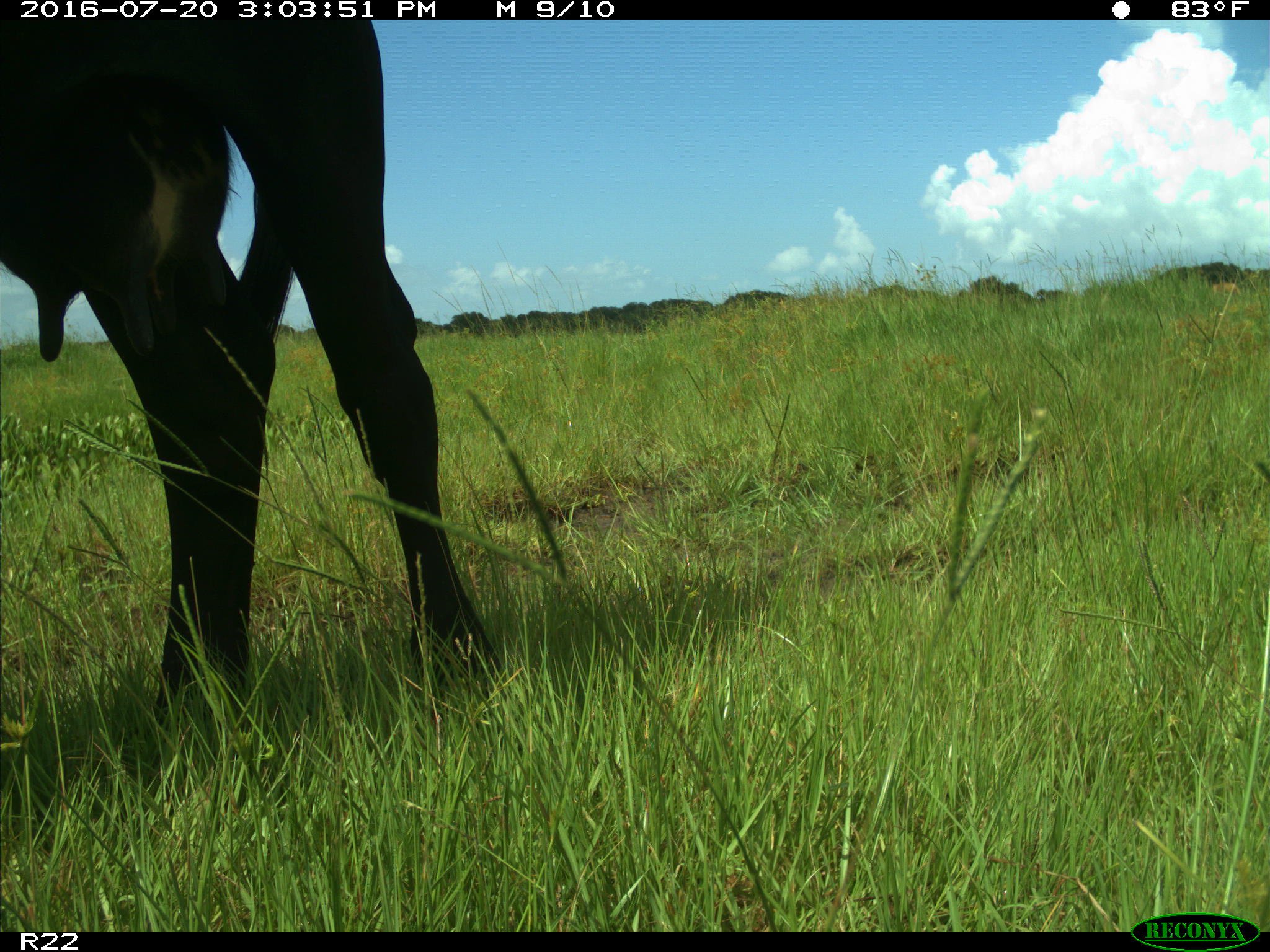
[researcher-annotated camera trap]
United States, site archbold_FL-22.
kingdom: Animalia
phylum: Chordata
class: Mammalia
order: Artiodactyla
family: Bovidae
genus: Bos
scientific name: Bos taurus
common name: domestic cow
Bos taurus (domestic cow).